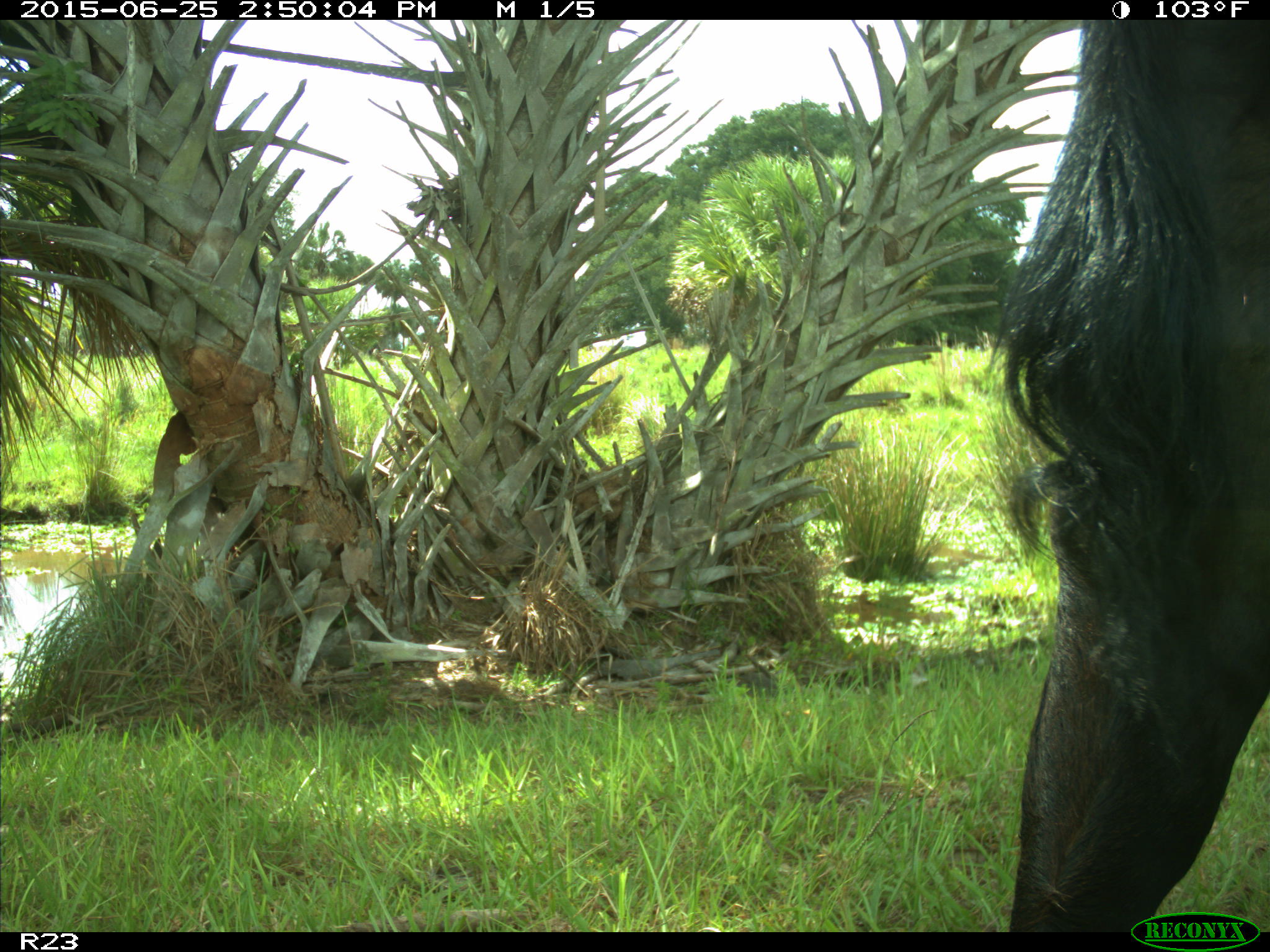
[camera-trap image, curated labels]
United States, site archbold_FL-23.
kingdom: Animalia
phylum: Chordata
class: Mammalia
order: Artiodactyla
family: Bovidae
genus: Bos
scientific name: Bos taurus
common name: domestic cow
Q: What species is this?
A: Bos taurus (domestic cow).